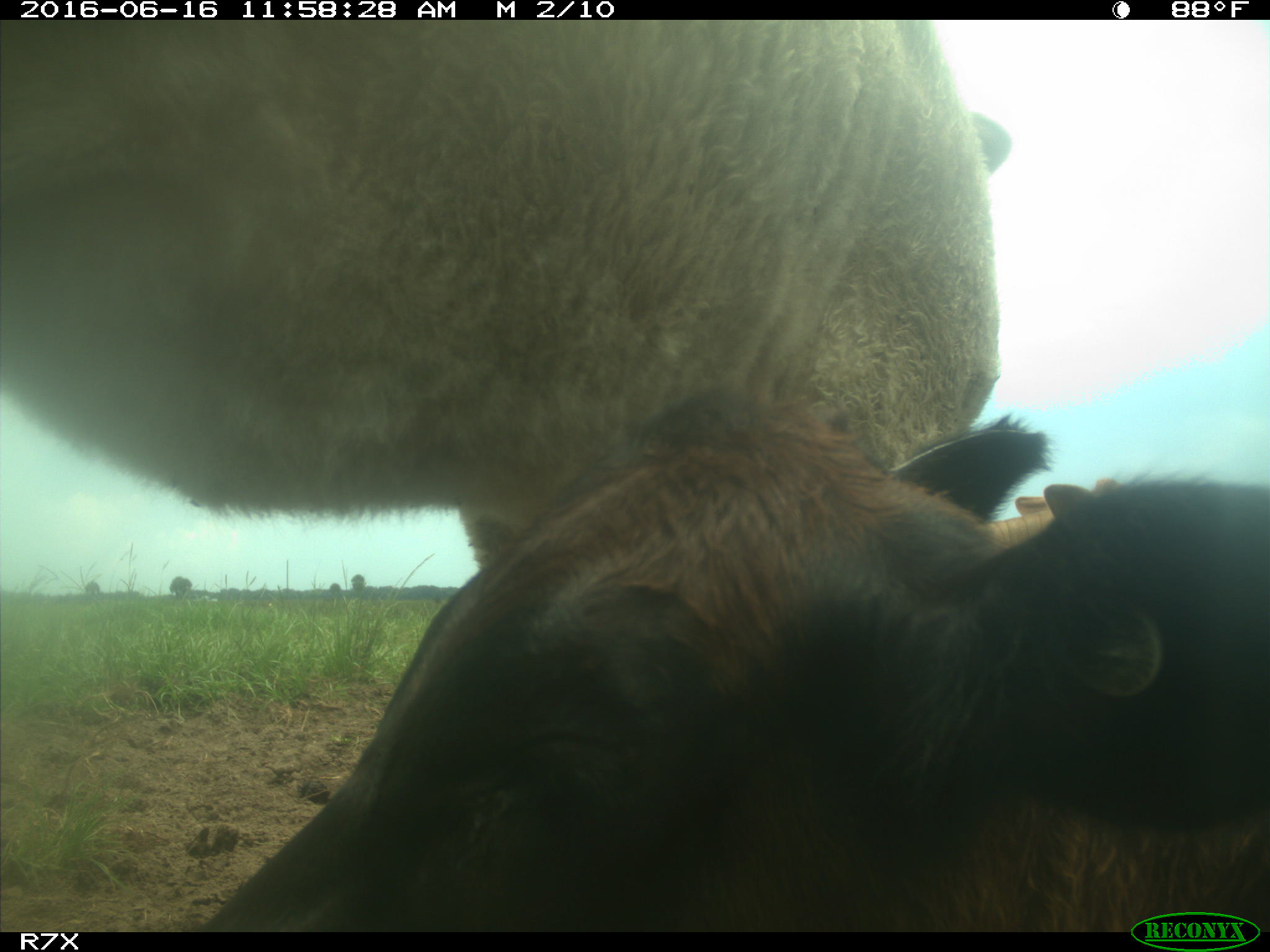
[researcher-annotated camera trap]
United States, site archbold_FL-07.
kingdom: Animalia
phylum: Chordata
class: Mammalia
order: Artiodactyla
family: Bovidae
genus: Bos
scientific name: Bos taurus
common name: domestic cow